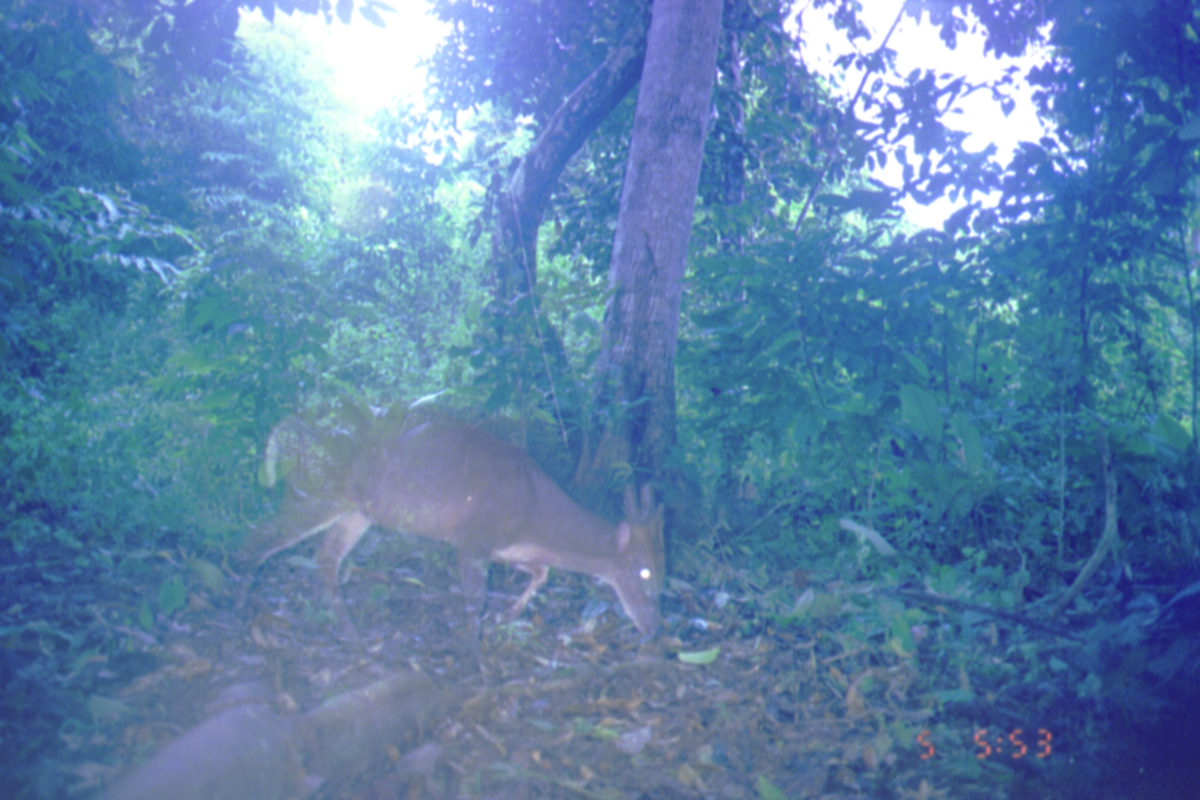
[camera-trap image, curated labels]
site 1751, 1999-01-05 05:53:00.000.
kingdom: Animalia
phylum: Chordata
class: Mammalia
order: Artiodactyla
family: Cervidae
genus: Muntiacus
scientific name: Muntiacus muntjak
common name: southern red muntjac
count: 1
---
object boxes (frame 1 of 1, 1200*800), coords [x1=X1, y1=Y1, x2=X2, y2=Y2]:
muntiacus muntjak: [x1=227, y1=398, x2=661, y2=665]